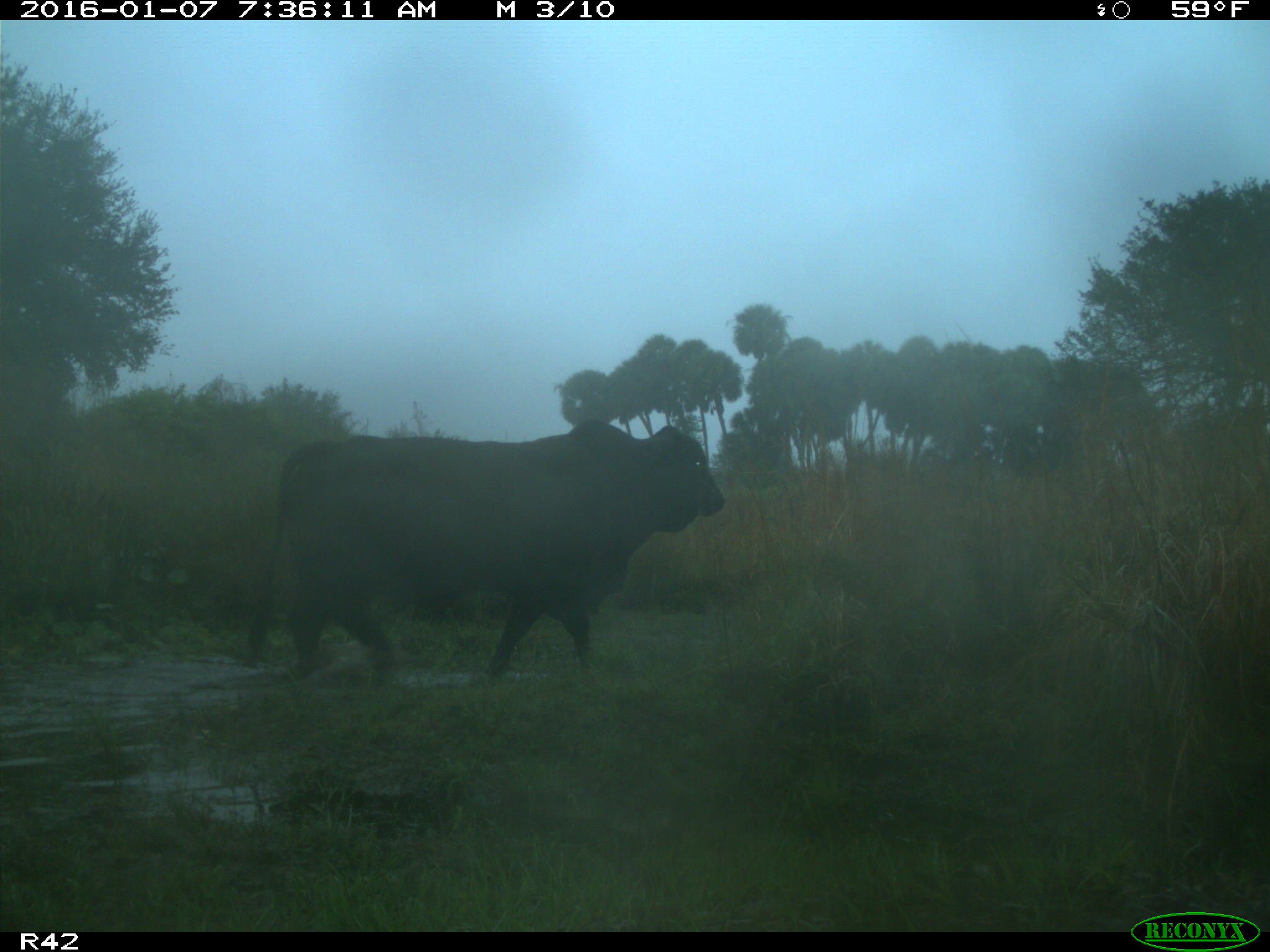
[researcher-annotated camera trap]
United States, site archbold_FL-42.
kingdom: Animalia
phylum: Chordata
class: Mammalia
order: Artiodactyla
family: Bovidae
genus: Bos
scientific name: Bos taurus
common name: domestic cow